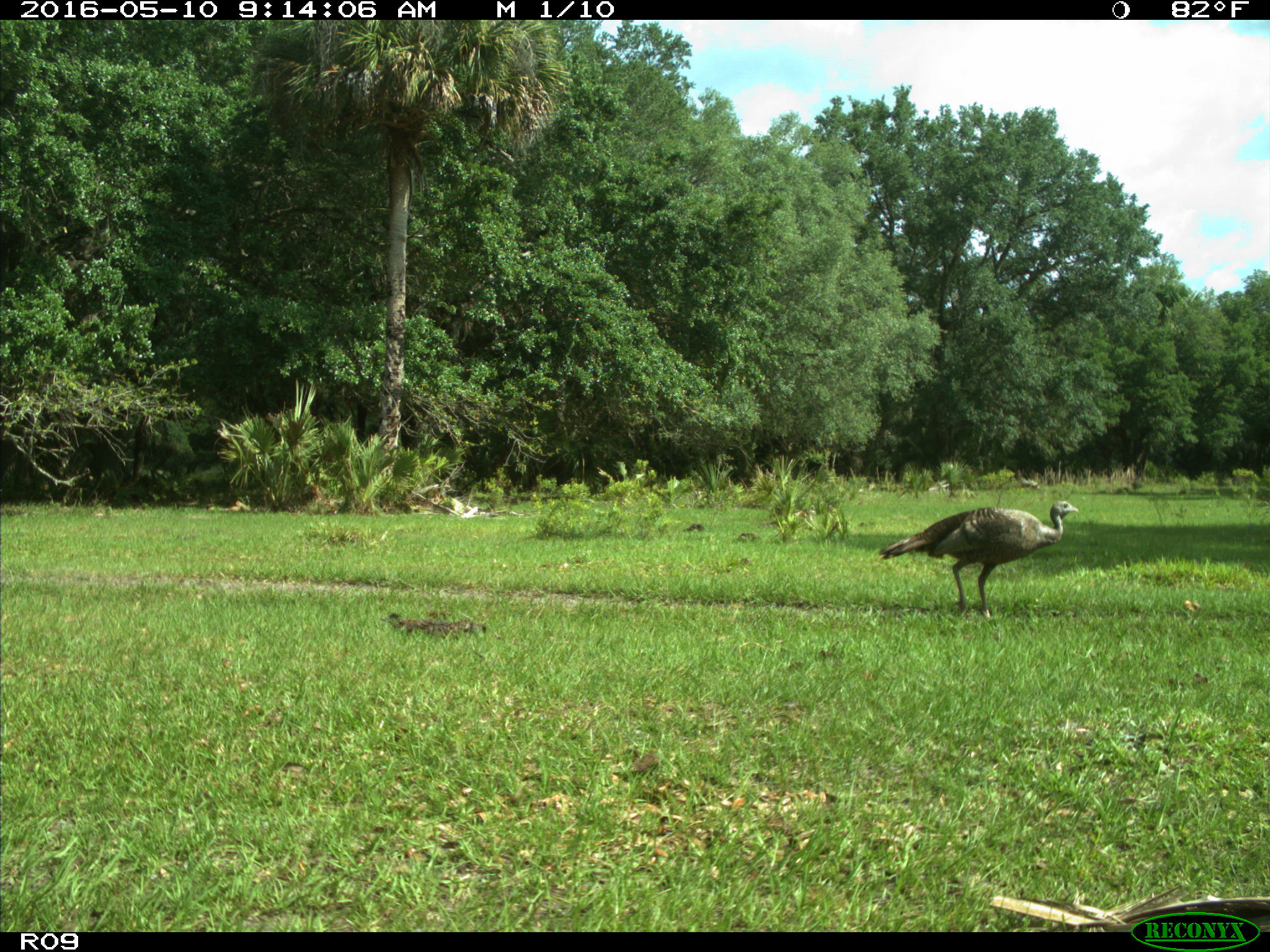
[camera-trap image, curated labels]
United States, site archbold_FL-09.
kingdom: Animalia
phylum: Chordata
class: Aves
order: Galliformes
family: Phasianidae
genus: Meleagris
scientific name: Meleagris gallopavo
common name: wild turkey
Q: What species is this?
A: Meleagris gallopavo (wild turkey).